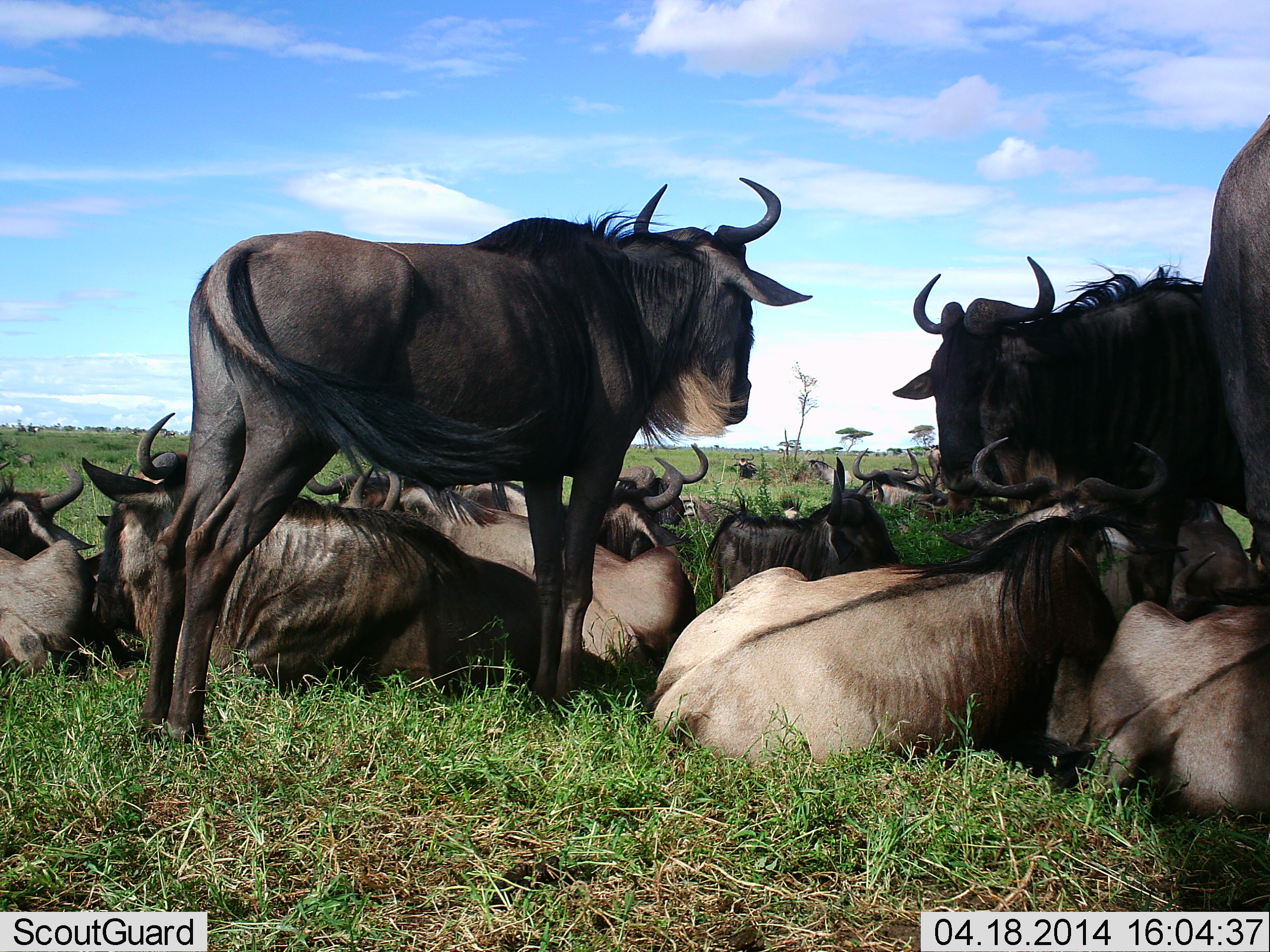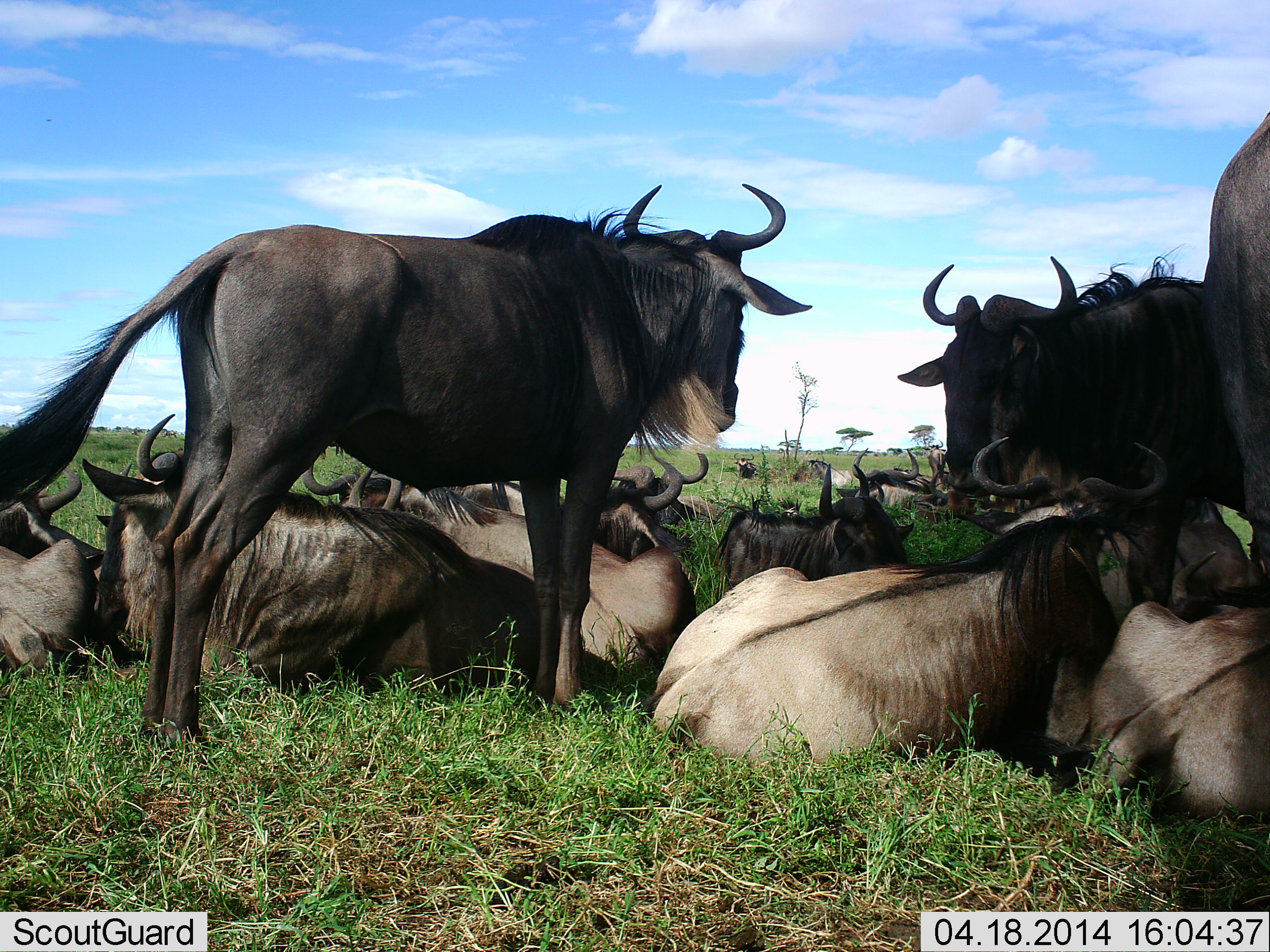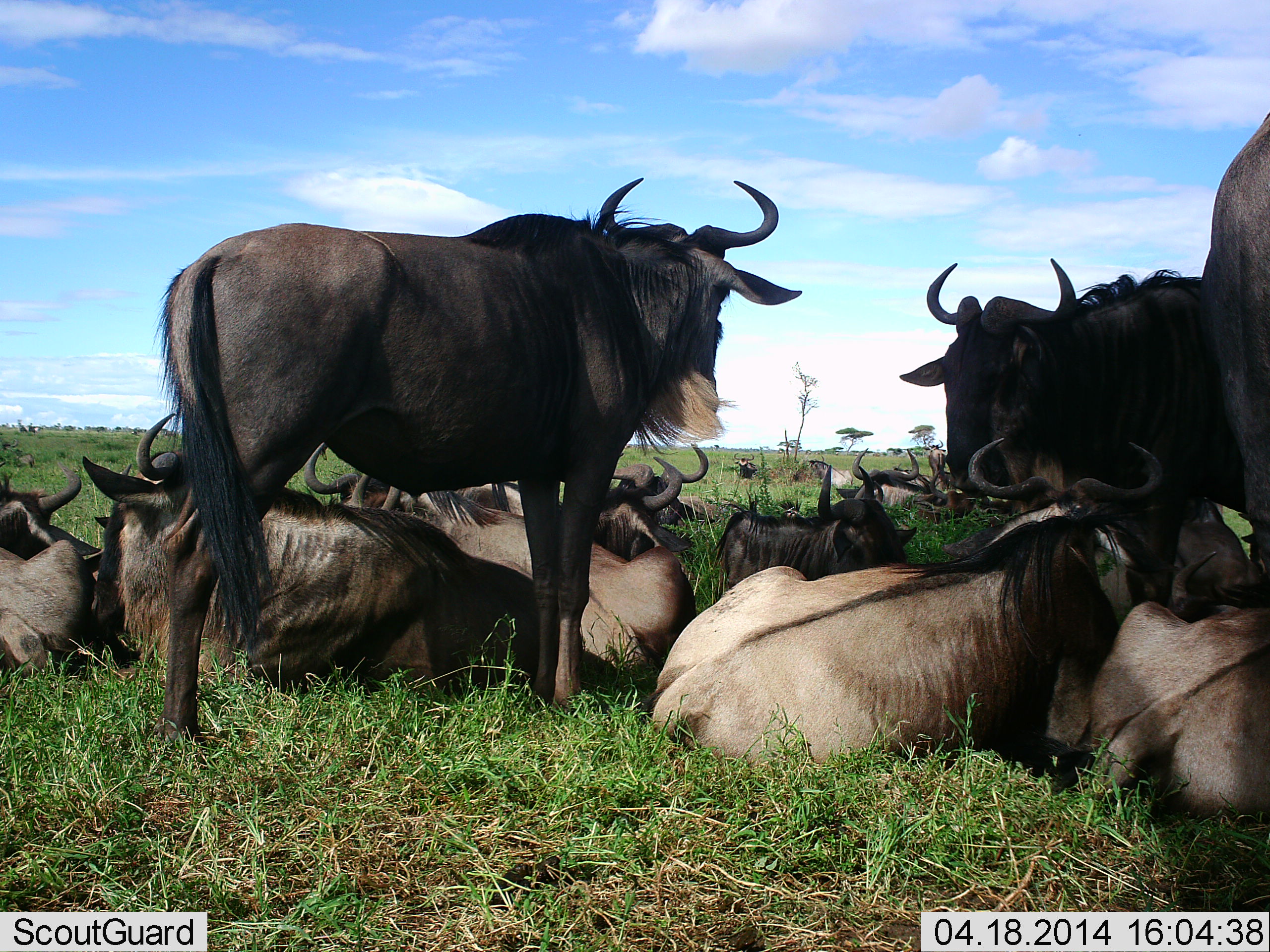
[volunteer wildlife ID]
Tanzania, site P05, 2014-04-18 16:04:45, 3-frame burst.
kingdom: Animalia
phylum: Chordata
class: Mammalia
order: Artiodactyla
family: Bovidae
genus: Connochaetes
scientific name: Connochaetes taurinus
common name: blue wildebeest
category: wildebeest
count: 11-50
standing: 80%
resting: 100%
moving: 0%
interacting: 0%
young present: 0%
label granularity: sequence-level